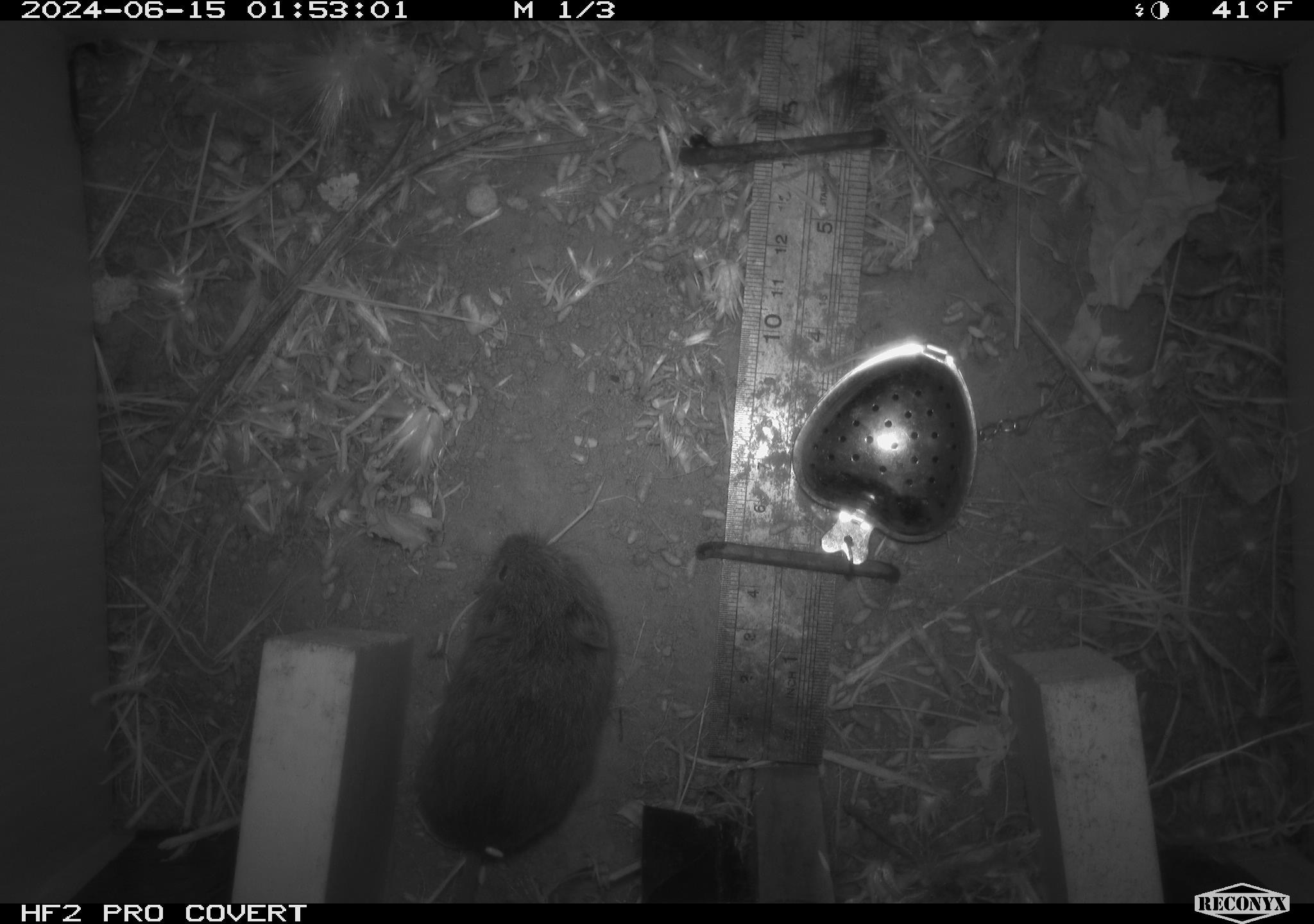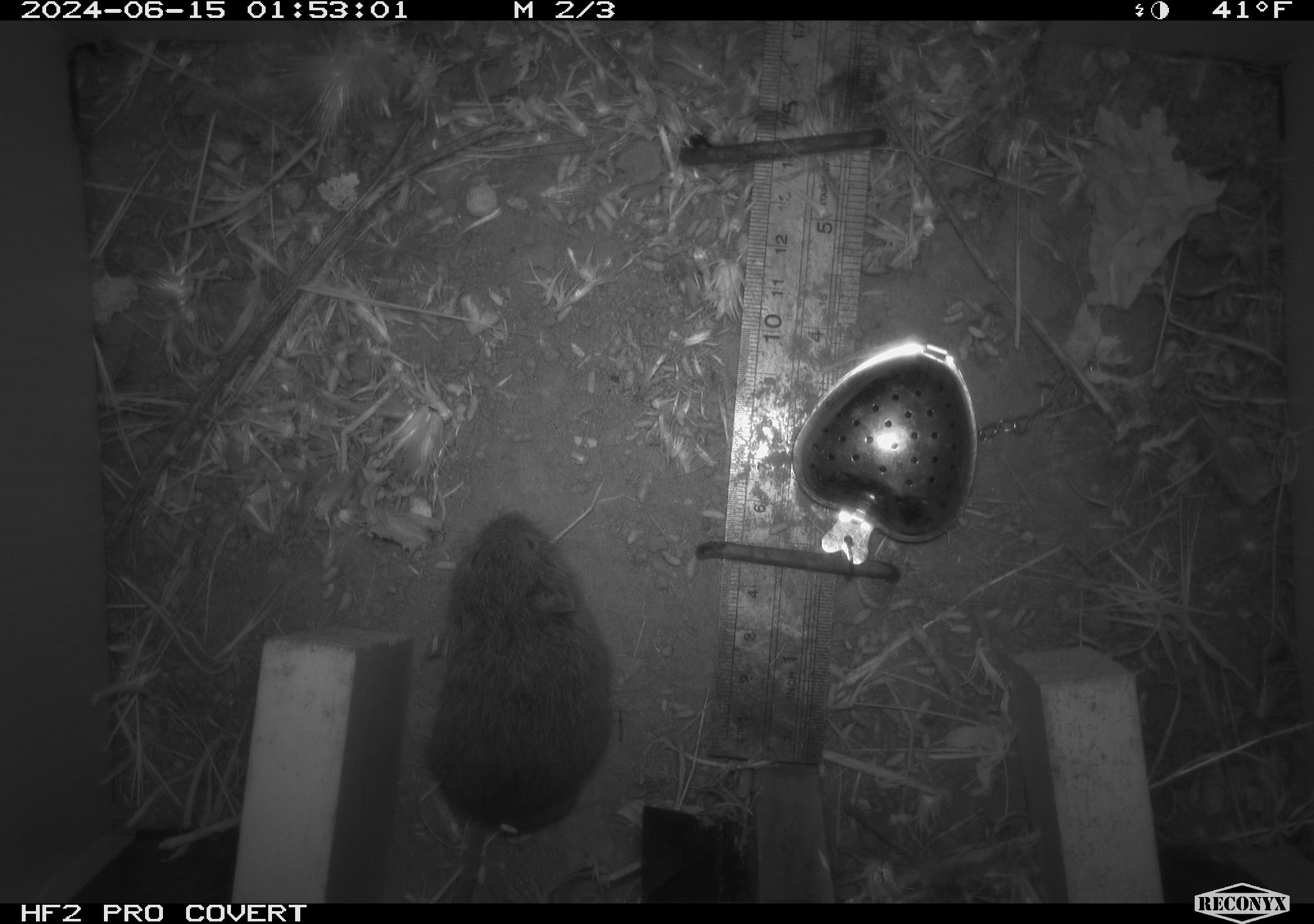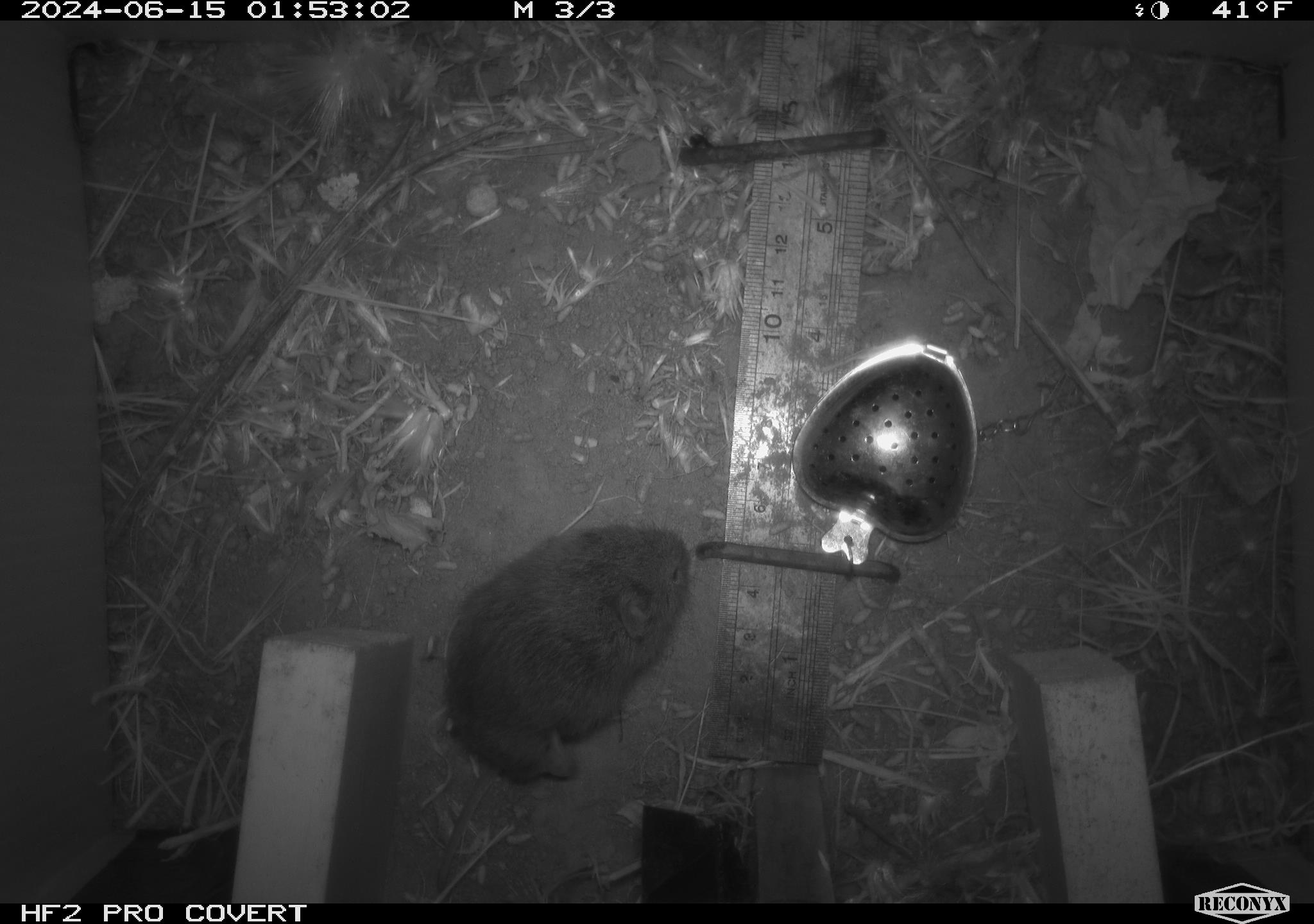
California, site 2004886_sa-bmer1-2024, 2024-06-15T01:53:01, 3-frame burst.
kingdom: Animalia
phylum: Chordata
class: Mammalia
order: Rodentia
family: Cricetidae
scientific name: Cricetidae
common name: hamsters, voles, lemmings, and allies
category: cricetidae family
Cricetidae family (hamsters, voles, lemmings, and allies) (Cricetidae).